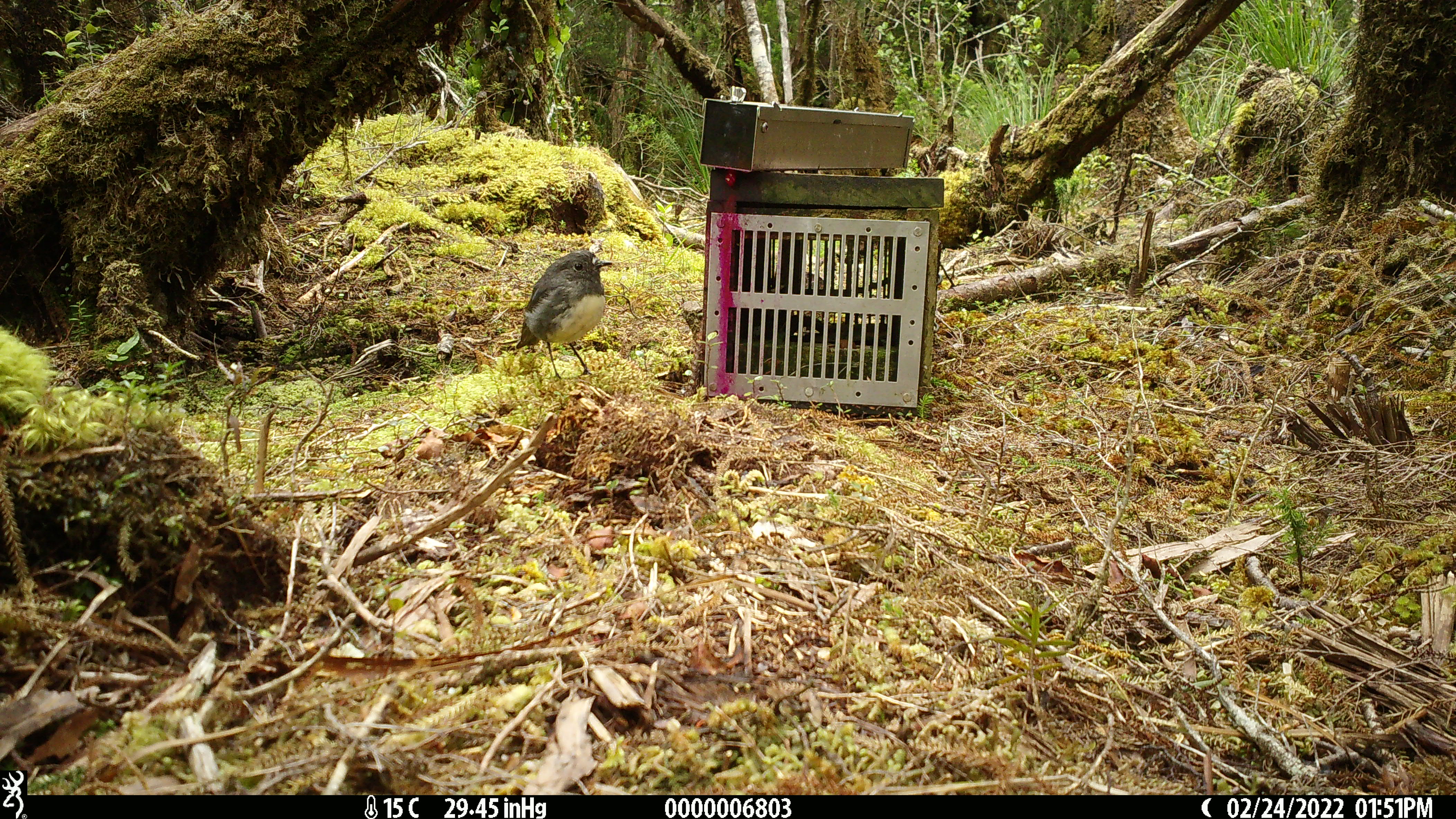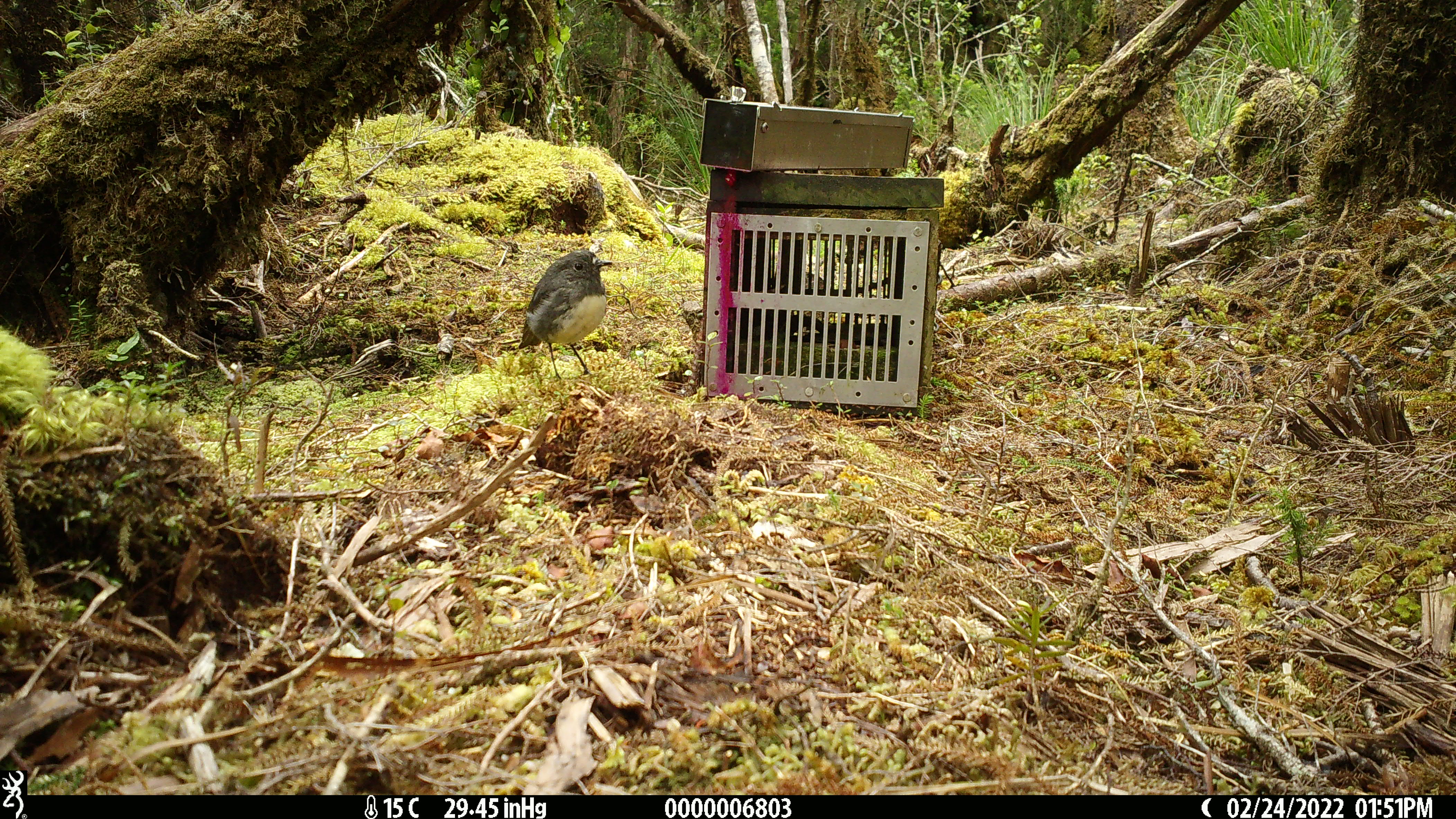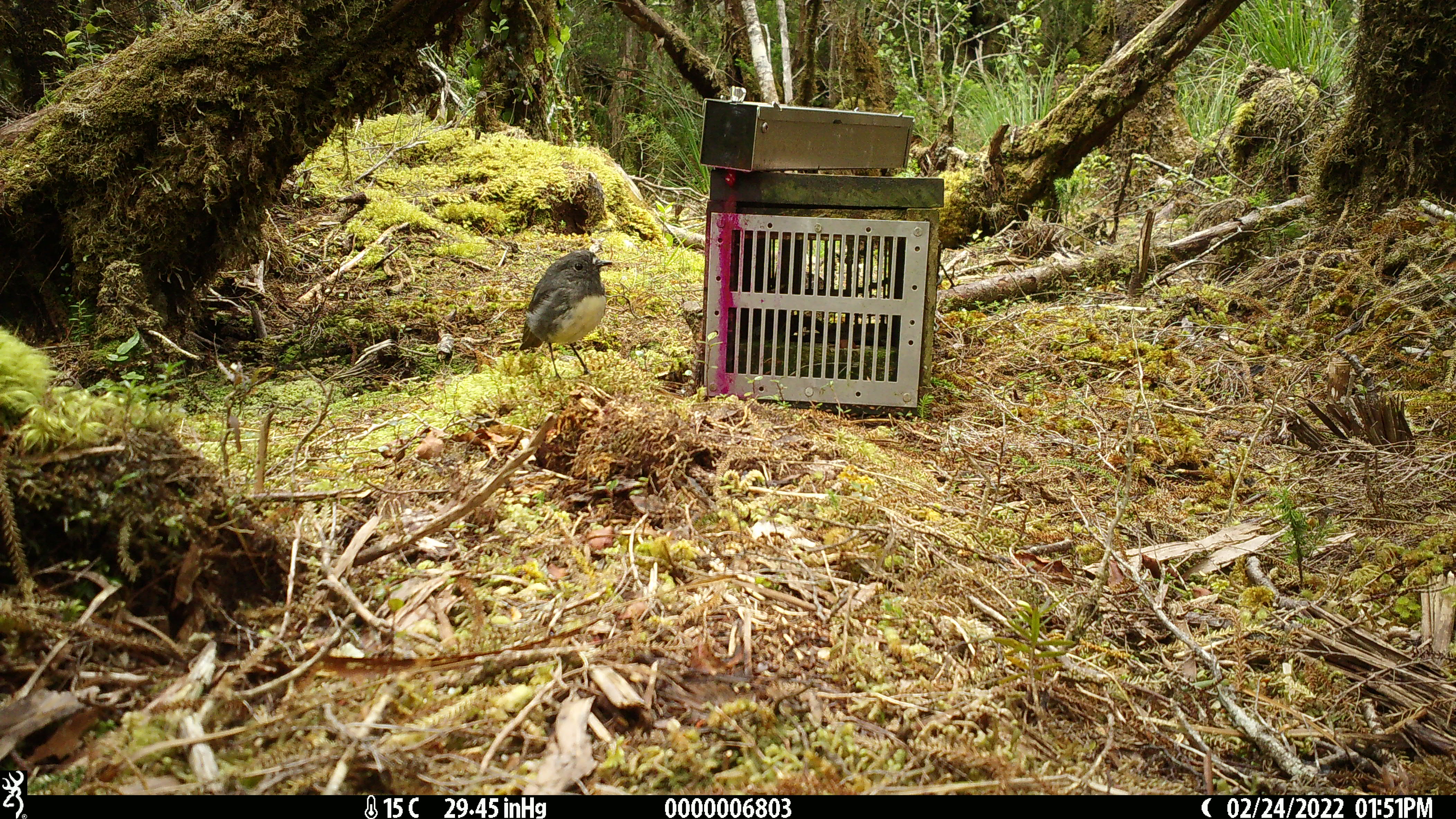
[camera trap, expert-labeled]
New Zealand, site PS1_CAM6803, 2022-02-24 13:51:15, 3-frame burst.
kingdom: Animalia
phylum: Chordata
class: Aves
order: Passeriformes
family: Petroicidae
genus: Petroica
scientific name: Petroica australis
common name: new zealand robin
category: robin